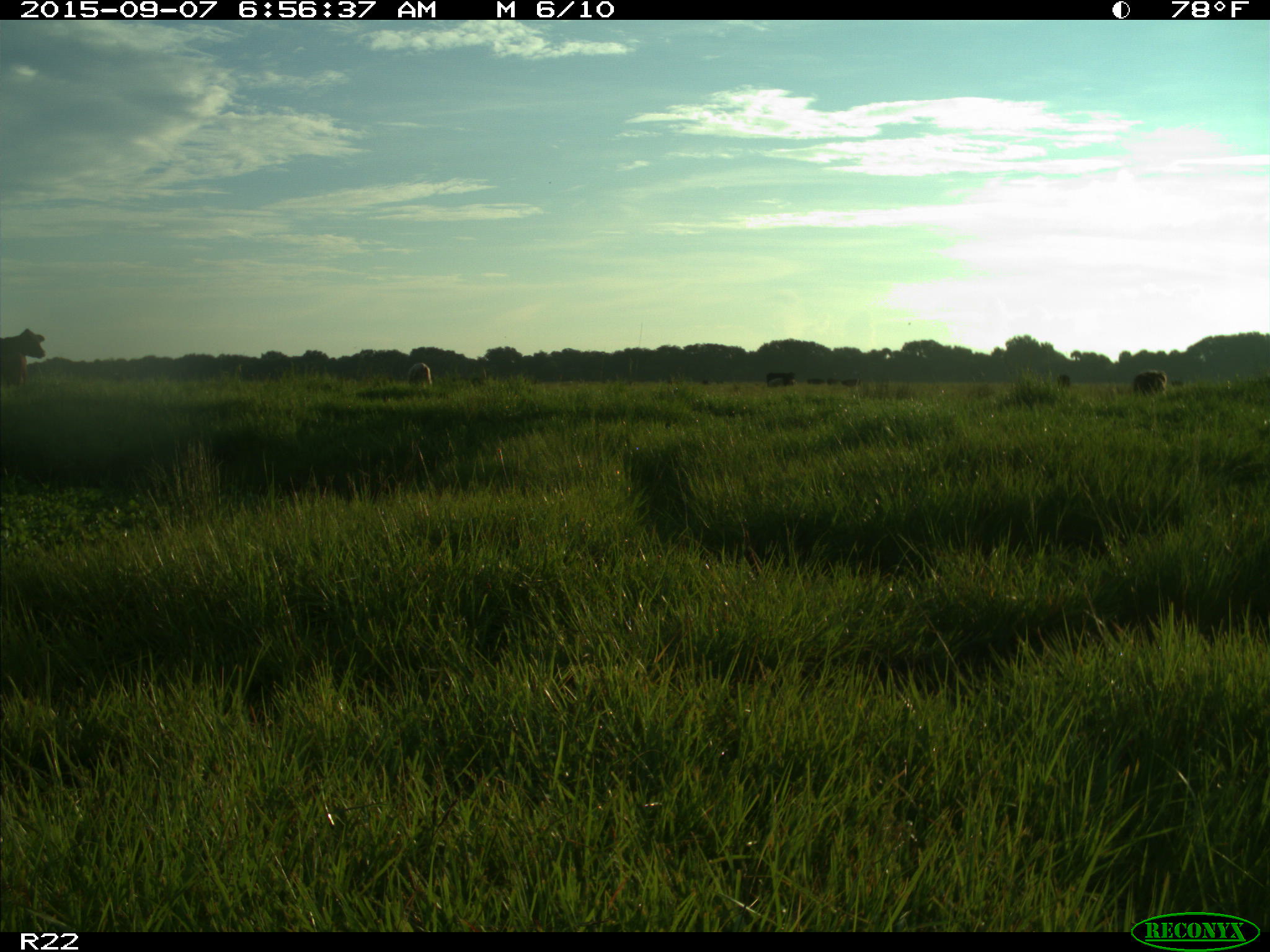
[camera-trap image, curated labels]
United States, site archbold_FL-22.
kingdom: Animalia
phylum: Chordata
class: Mammalia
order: Artiodactyla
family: Bovidae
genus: Bos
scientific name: Bos taurus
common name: domestic cow